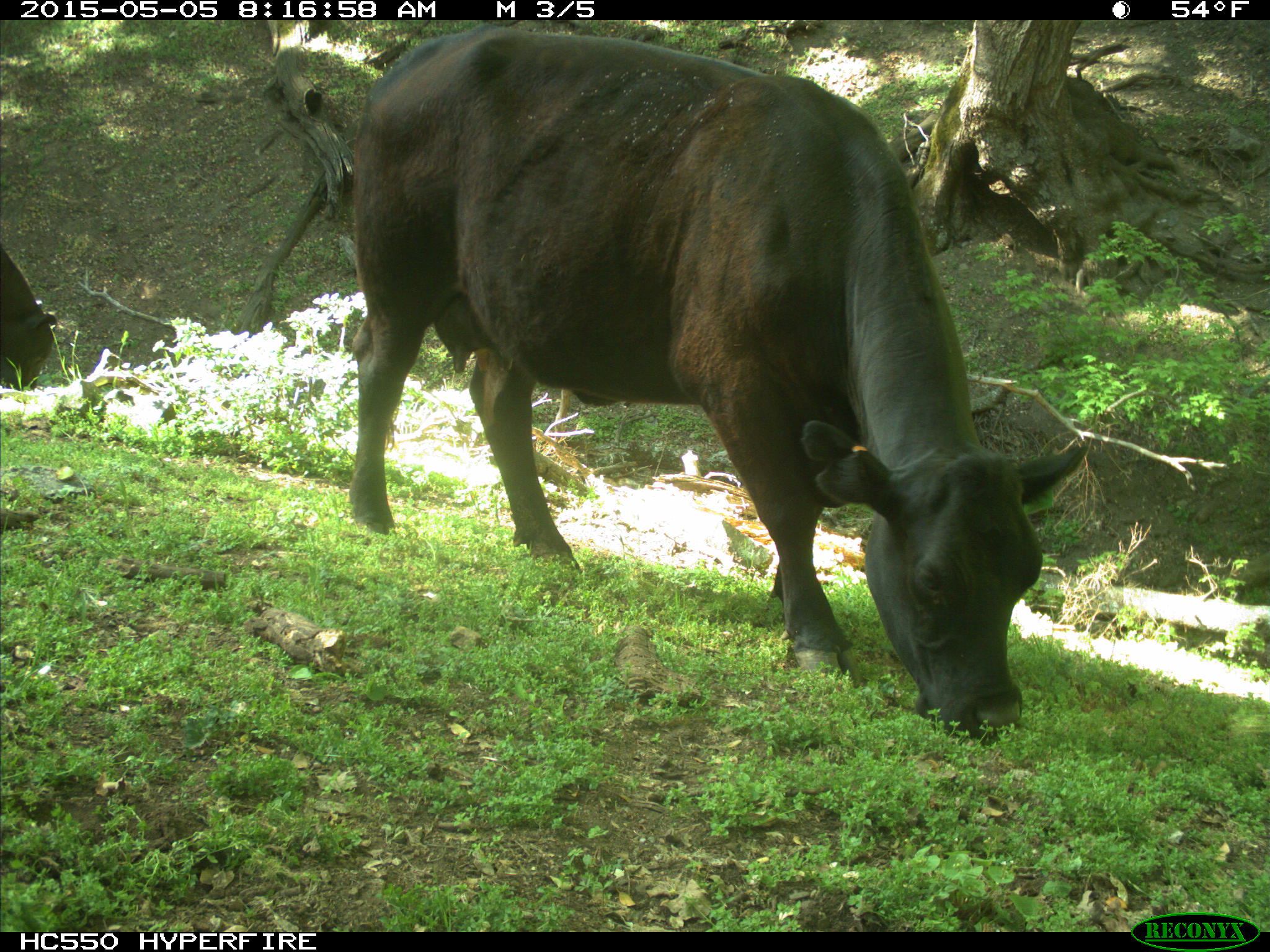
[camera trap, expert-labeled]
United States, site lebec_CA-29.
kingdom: Animalia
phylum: Chordata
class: Mammalia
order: Artiodactyla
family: Bovidae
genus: Bos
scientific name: Bos taurus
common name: domestic cow